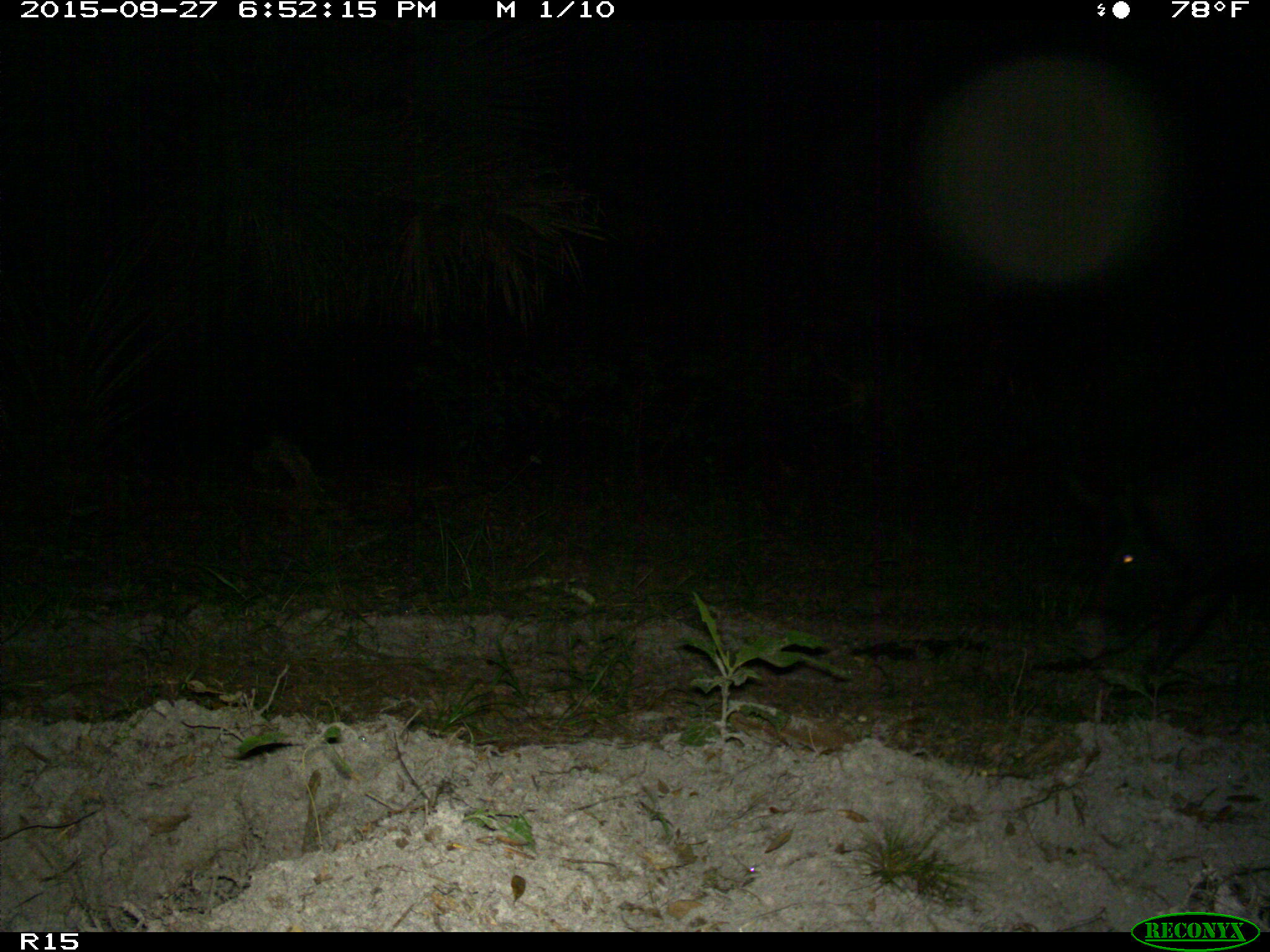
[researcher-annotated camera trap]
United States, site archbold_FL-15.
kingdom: Animalia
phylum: Chordata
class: Mammalia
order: Artiodactyla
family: Suidae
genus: Sus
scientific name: Sus scrofa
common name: wild boar